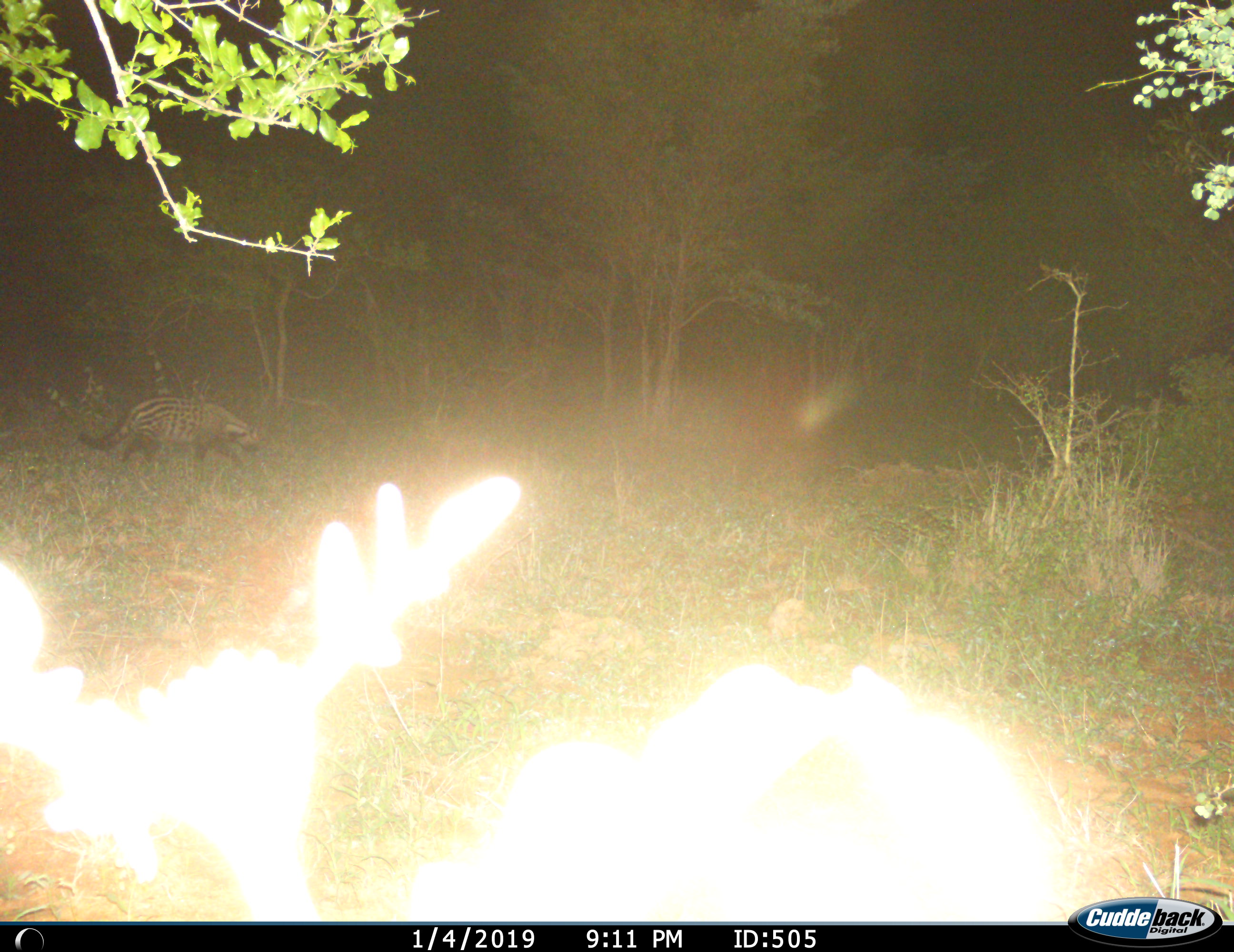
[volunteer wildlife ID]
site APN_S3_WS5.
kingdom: Animalia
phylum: Chordata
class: Mammalia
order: Carnivora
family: Viverridae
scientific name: Viverridae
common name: civet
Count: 1.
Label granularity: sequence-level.